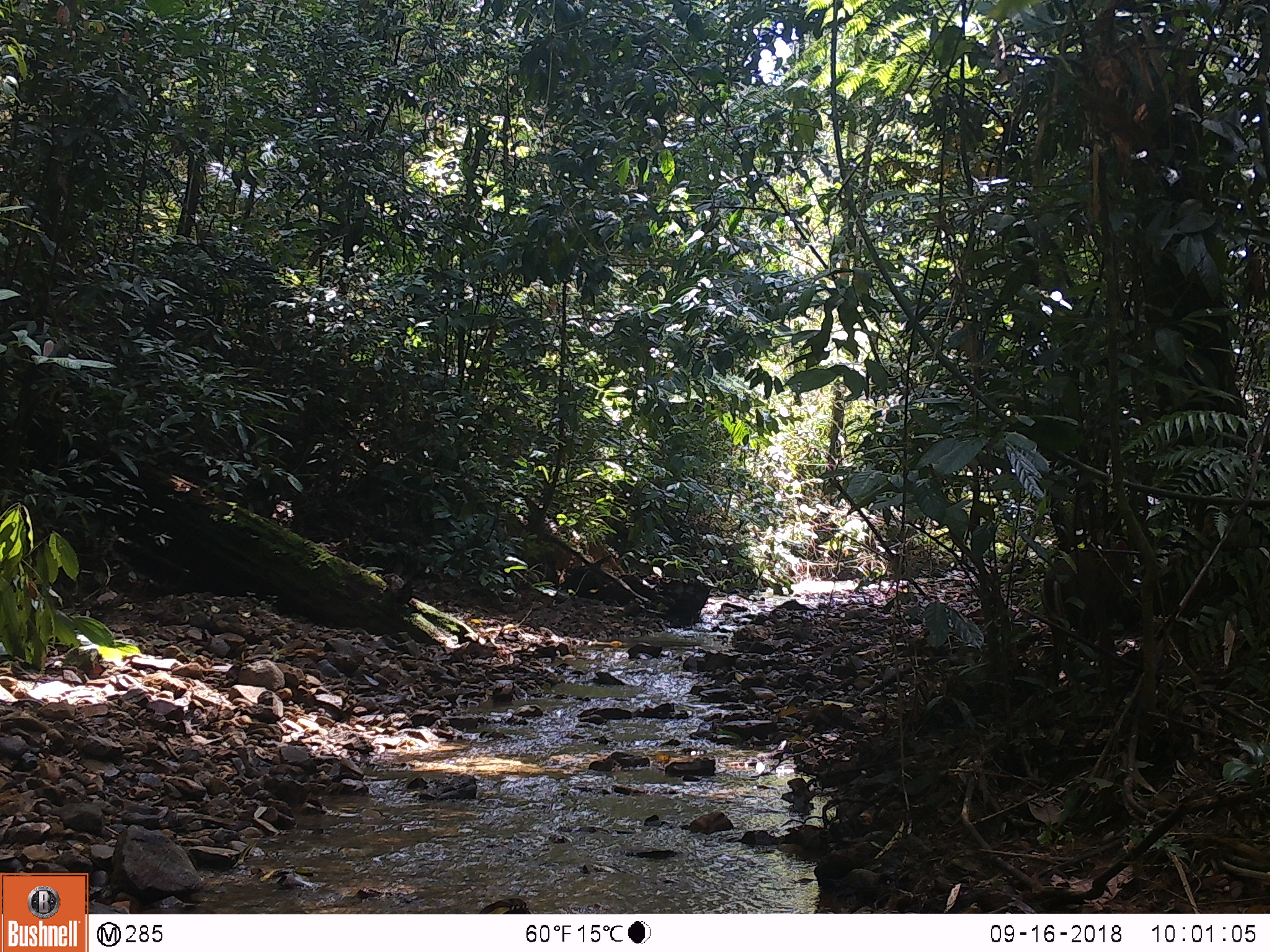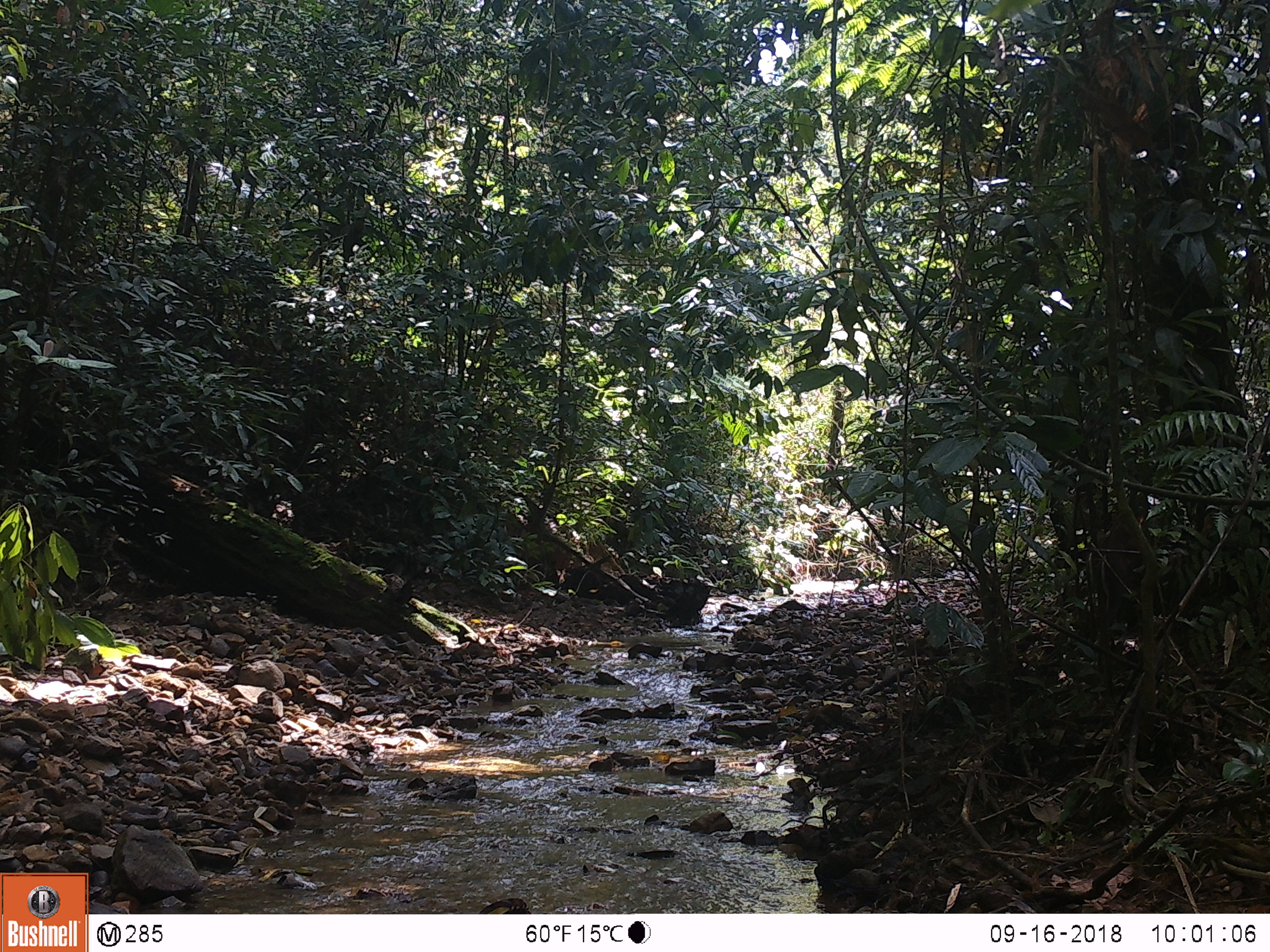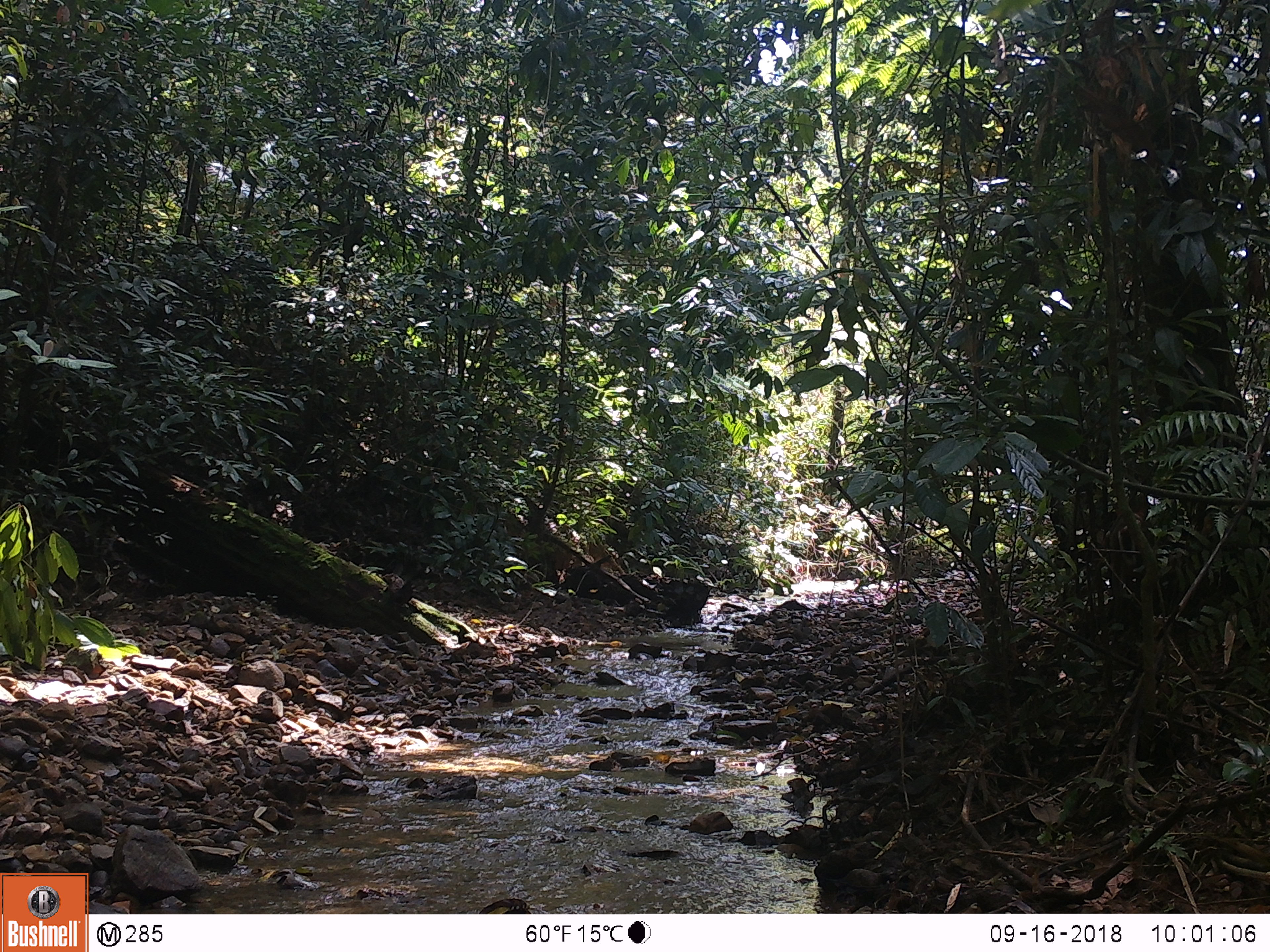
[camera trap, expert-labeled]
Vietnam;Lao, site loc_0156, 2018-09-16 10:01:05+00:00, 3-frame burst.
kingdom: Animalia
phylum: Chordata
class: Mammalia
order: Artiodactyla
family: Cervidae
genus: Muntiacus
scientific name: Muntiacus rooseveltorum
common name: roosevelt's muntjac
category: roosevelts muntjac group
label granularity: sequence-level